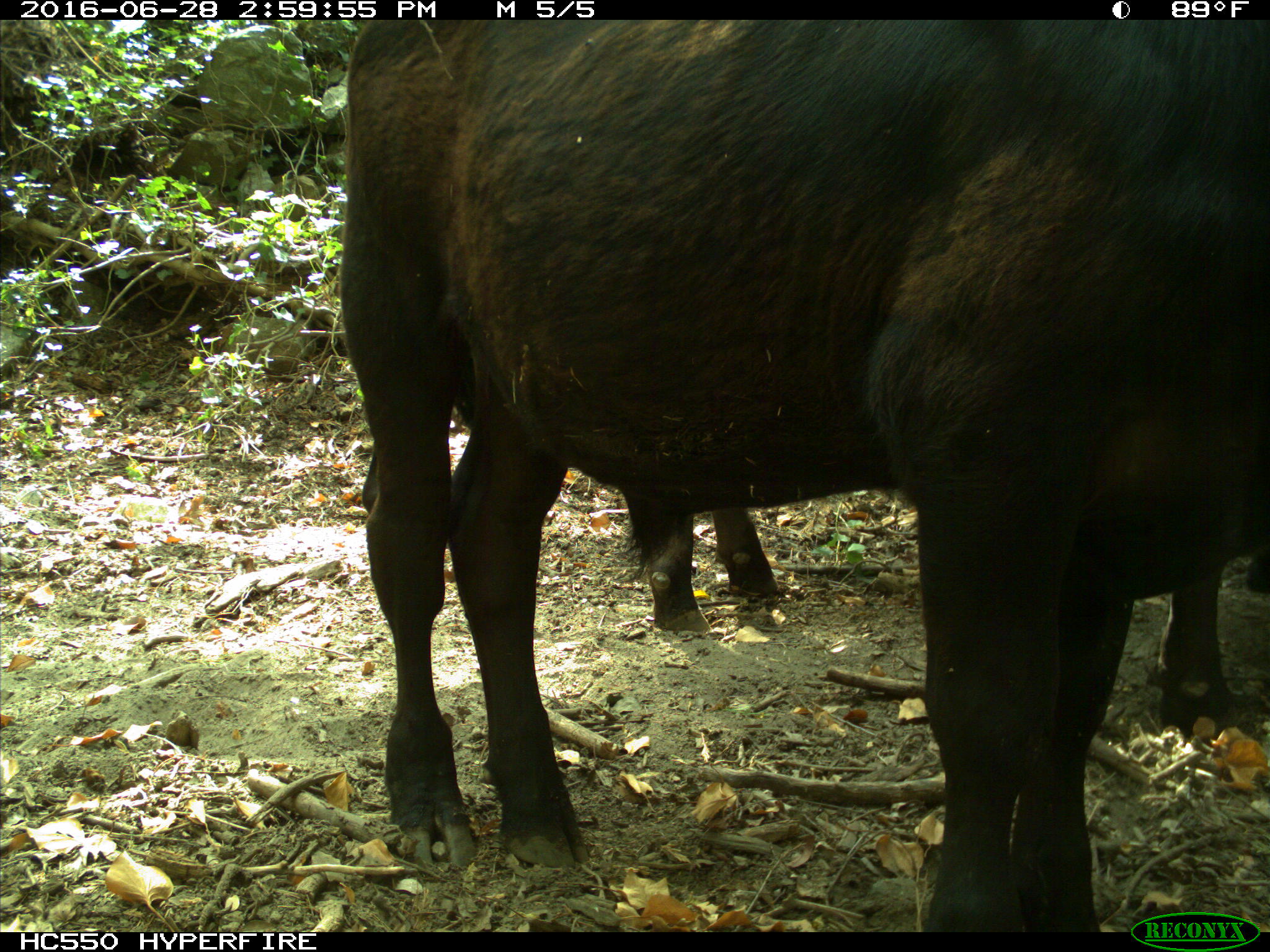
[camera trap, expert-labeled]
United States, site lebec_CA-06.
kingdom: Animalia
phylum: Chordata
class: Mammalia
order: Artiodactyla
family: Bovidae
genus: Bos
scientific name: Bos taurus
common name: domestic cow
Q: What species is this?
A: Bos taurus (domestic cow).